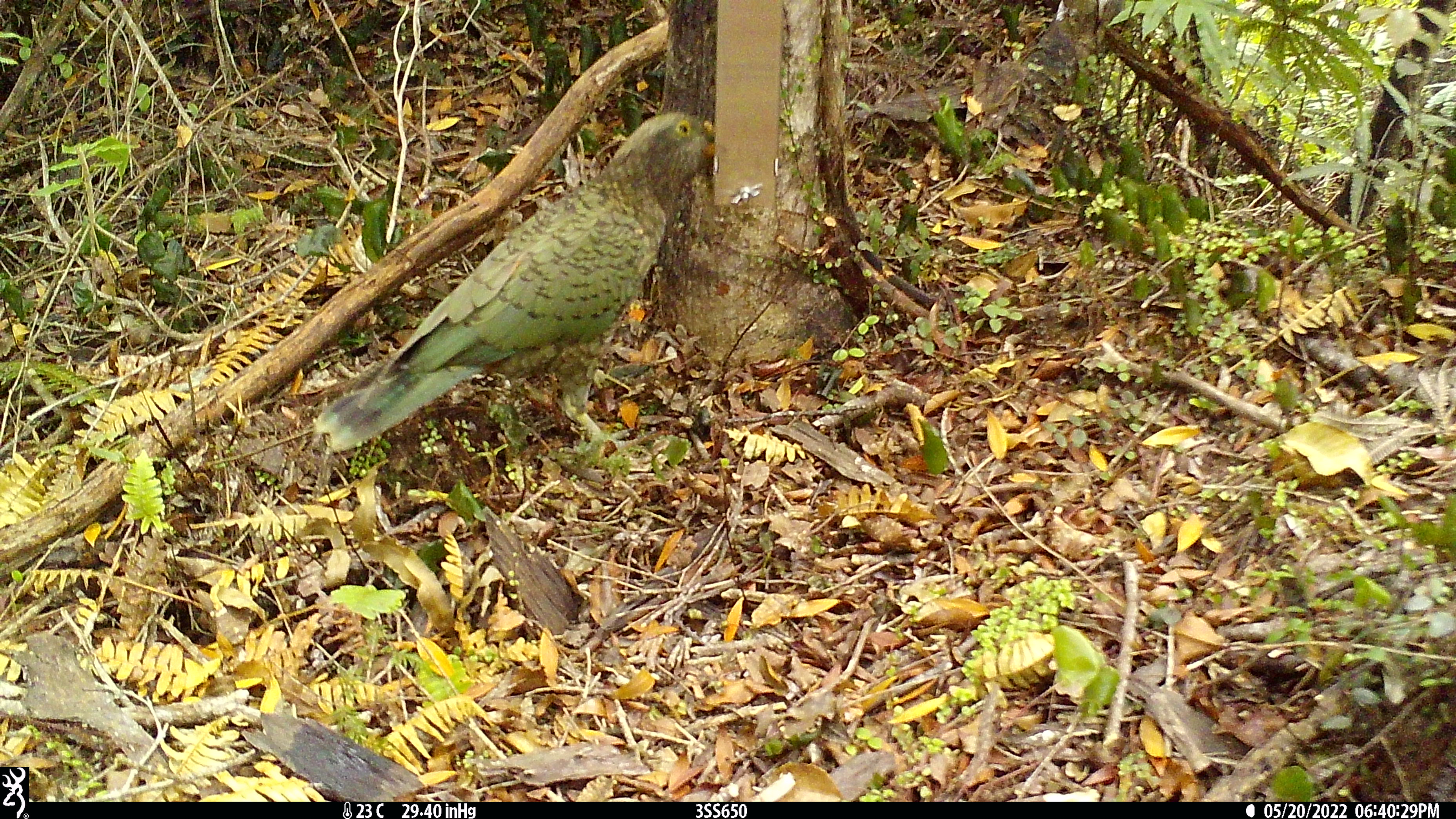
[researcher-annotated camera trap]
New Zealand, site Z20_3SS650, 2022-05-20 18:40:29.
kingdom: Animalia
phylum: Chordata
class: Aves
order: Psittaciformes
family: Strigopidae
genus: Nestor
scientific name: Nestor notabilis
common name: kea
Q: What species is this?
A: Kea (Nestor notabilis).